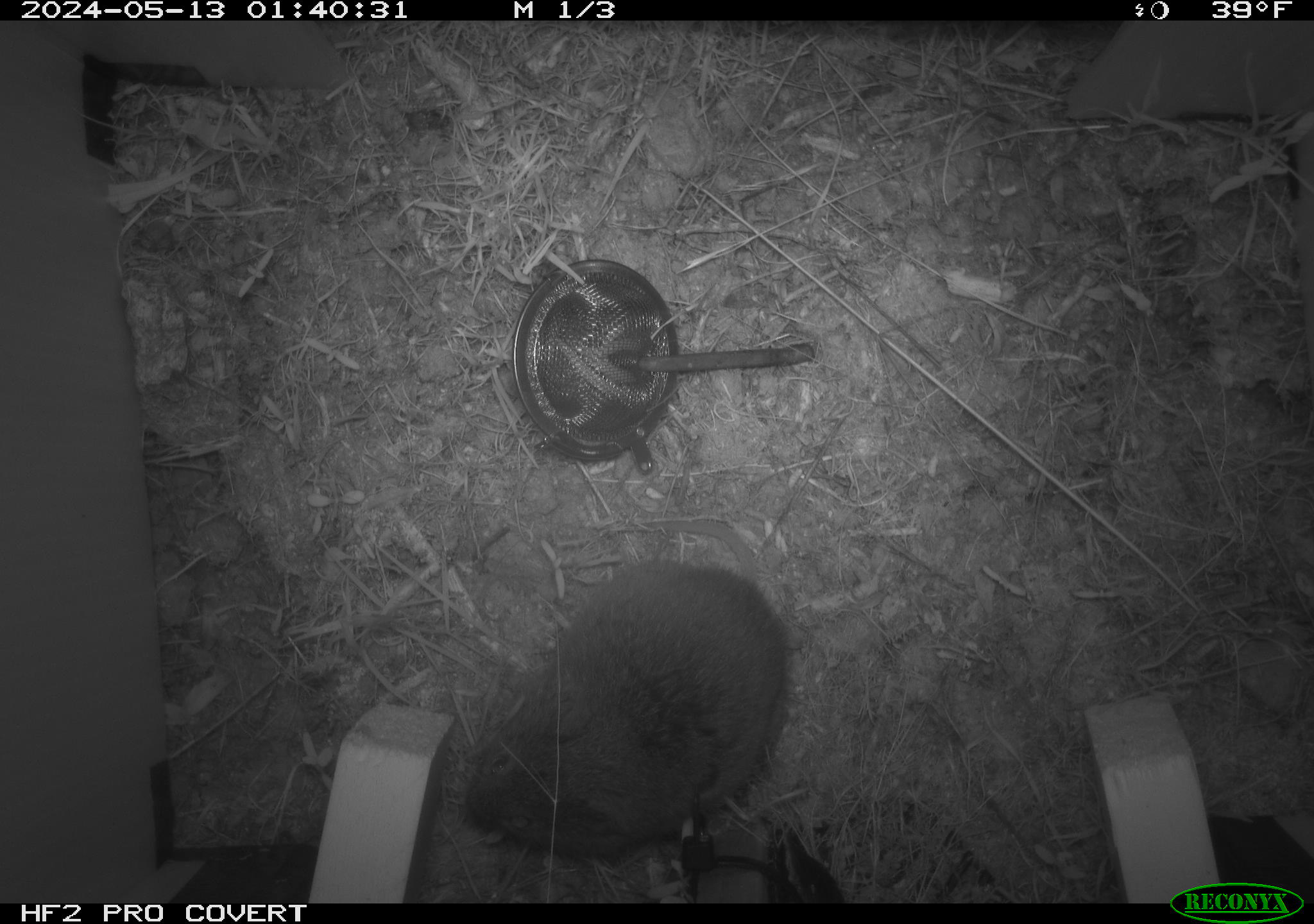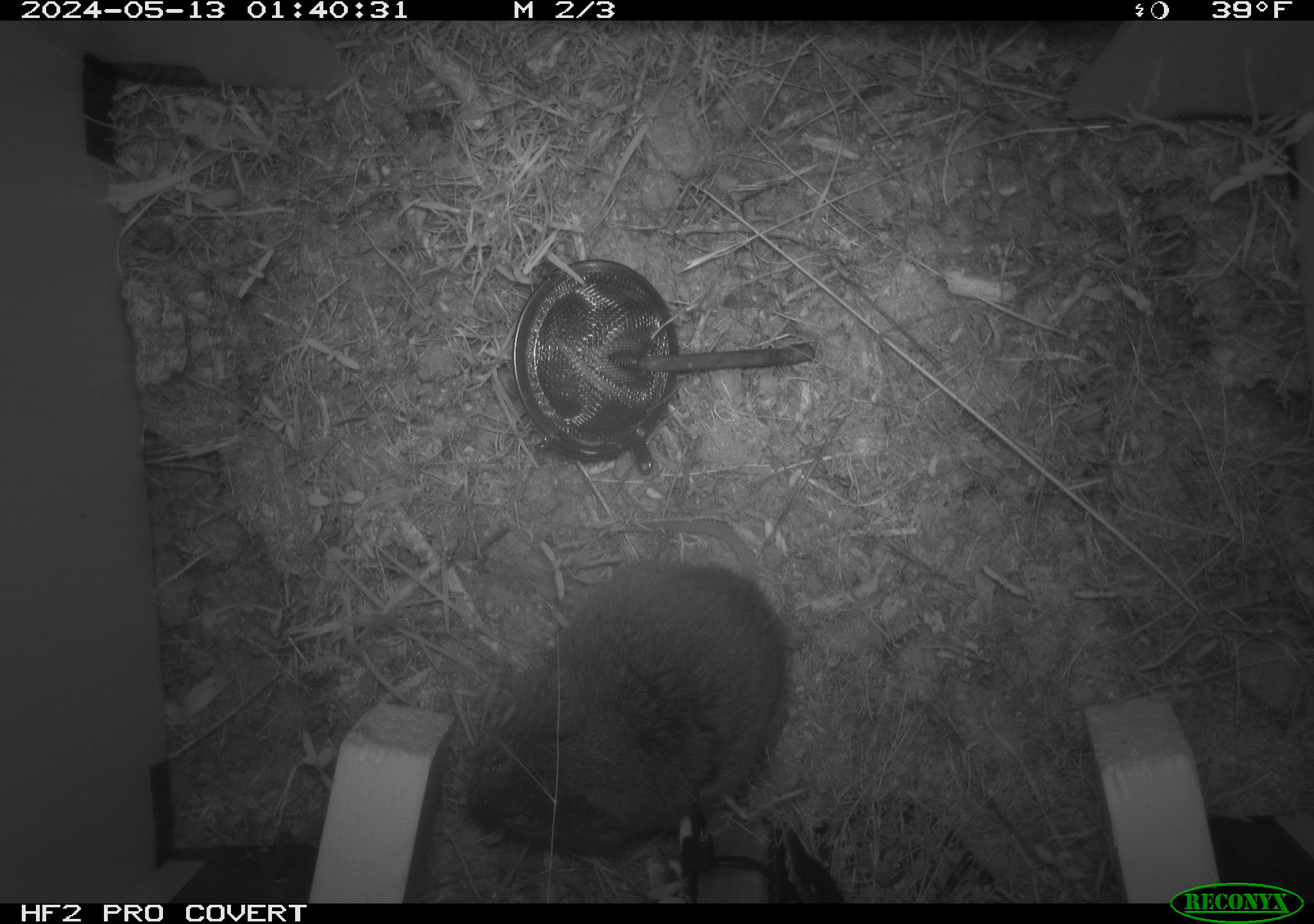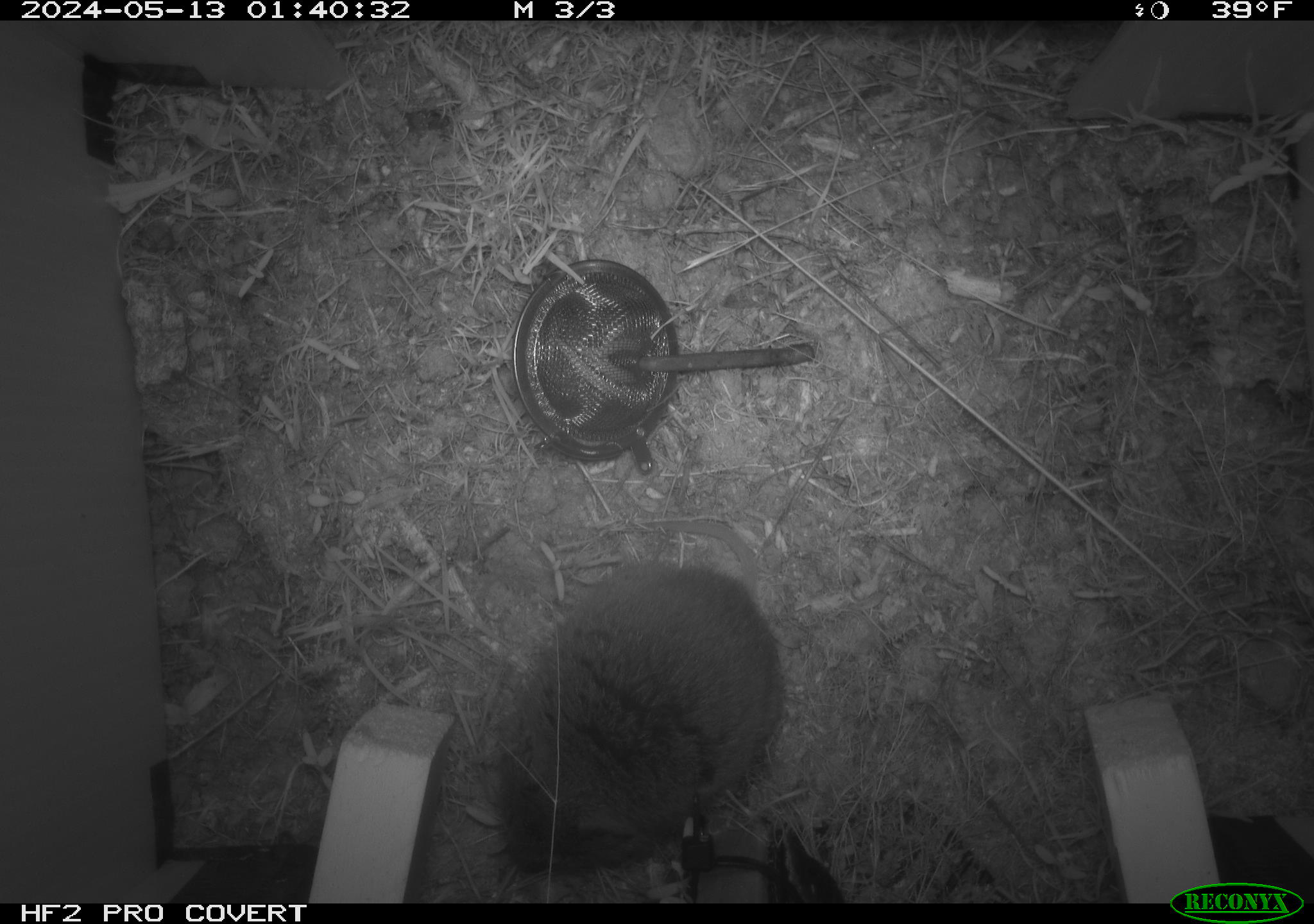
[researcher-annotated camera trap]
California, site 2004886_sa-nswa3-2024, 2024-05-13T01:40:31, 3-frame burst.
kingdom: Animalia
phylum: Chordata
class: Mammalia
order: Rodentia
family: Cricetidae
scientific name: Arvicolinae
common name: voles, lemmings, and muskrats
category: arvicolinae subfamily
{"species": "arvicolinae subfamily (voles, lemmings, and muskrats) (Arvicolinae)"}